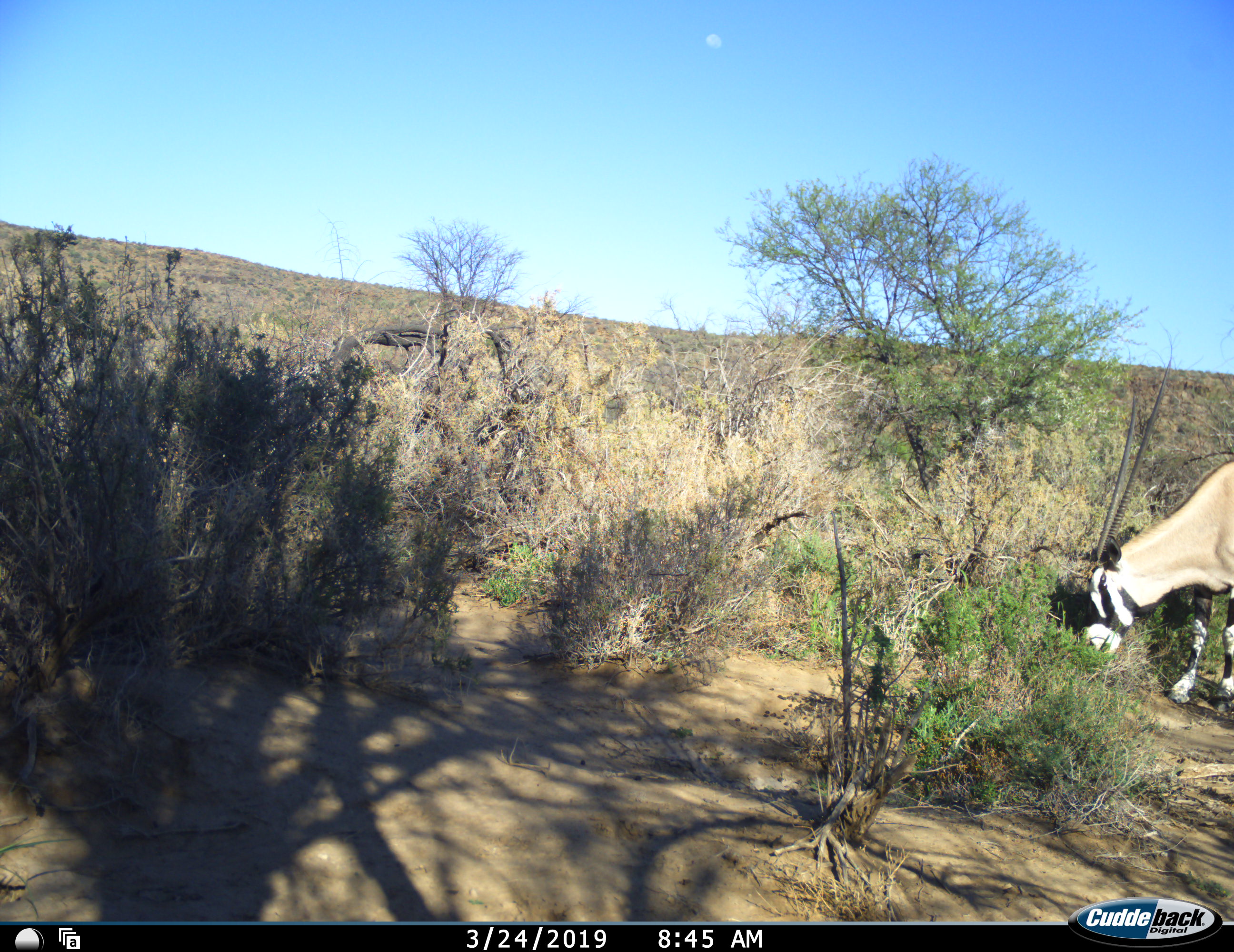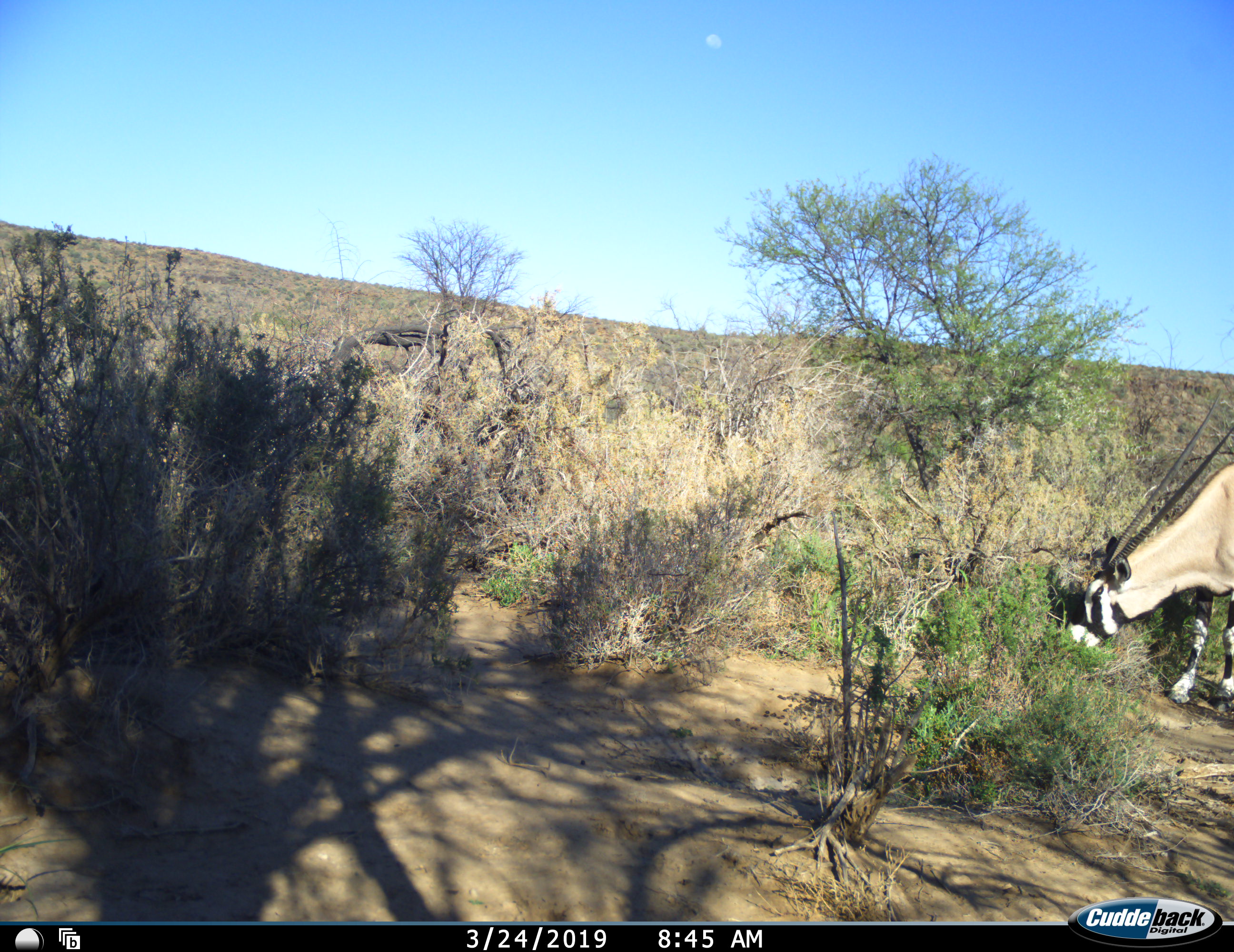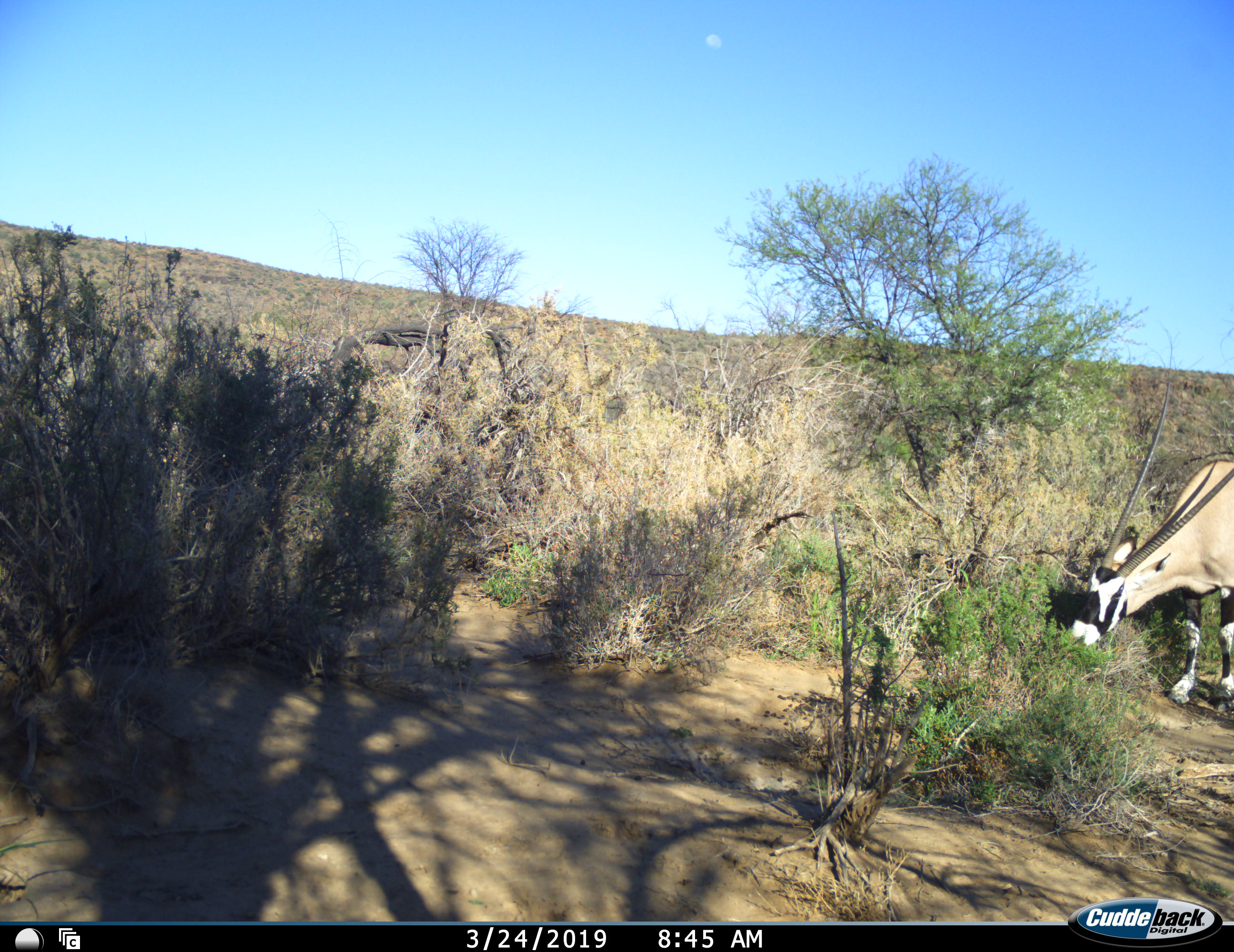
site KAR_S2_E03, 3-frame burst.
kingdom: Animalia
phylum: Chordata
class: Mammalia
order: Artiodactyla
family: Bovidae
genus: Oryx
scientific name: Oryx gazella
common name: gemsbok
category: oryx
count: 1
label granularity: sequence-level